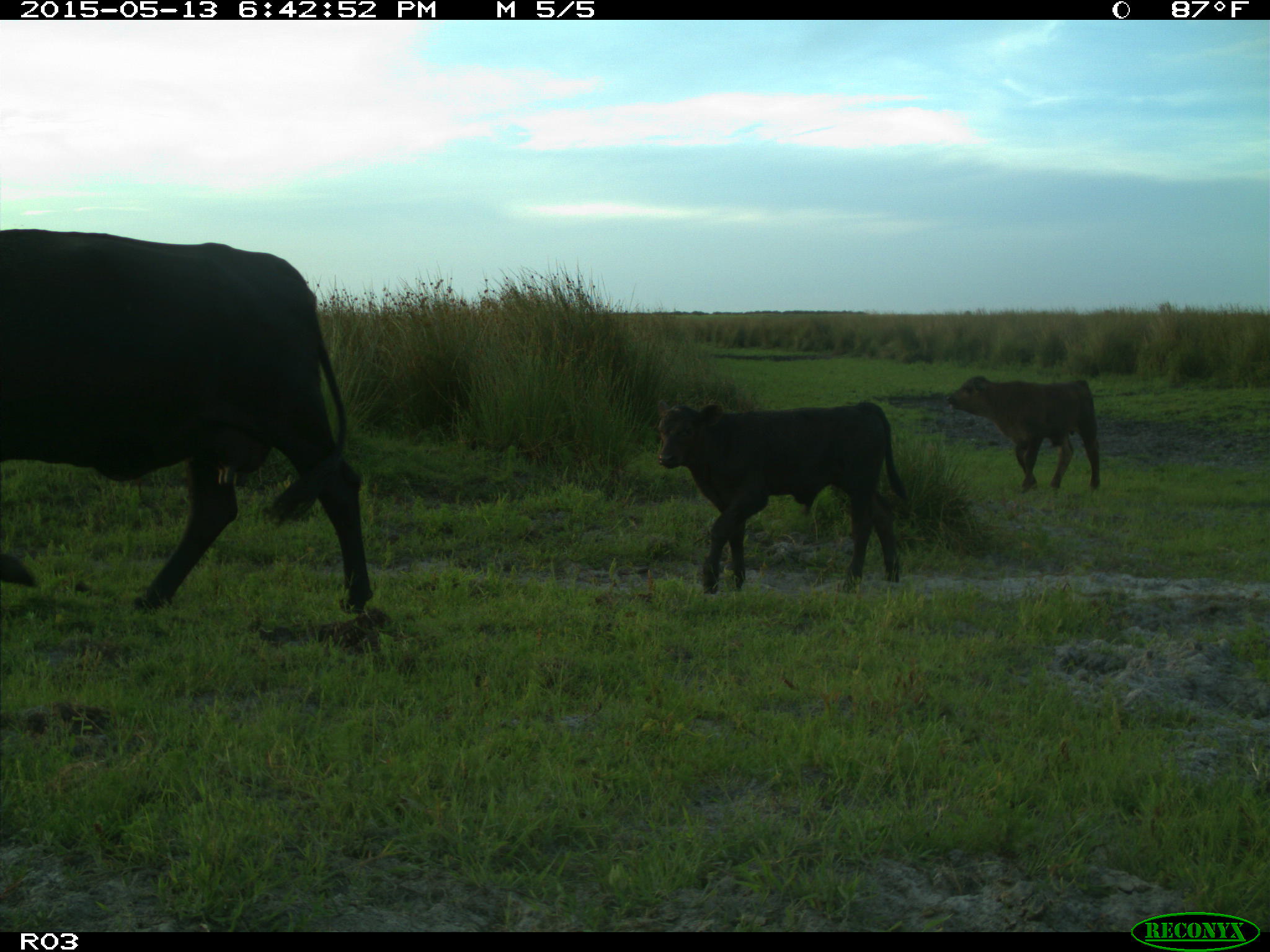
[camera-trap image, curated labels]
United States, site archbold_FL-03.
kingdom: Animalia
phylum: Chordata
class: Mammalia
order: Artiodactyla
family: Bovidae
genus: Bos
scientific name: Bos taurus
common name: domestic cow